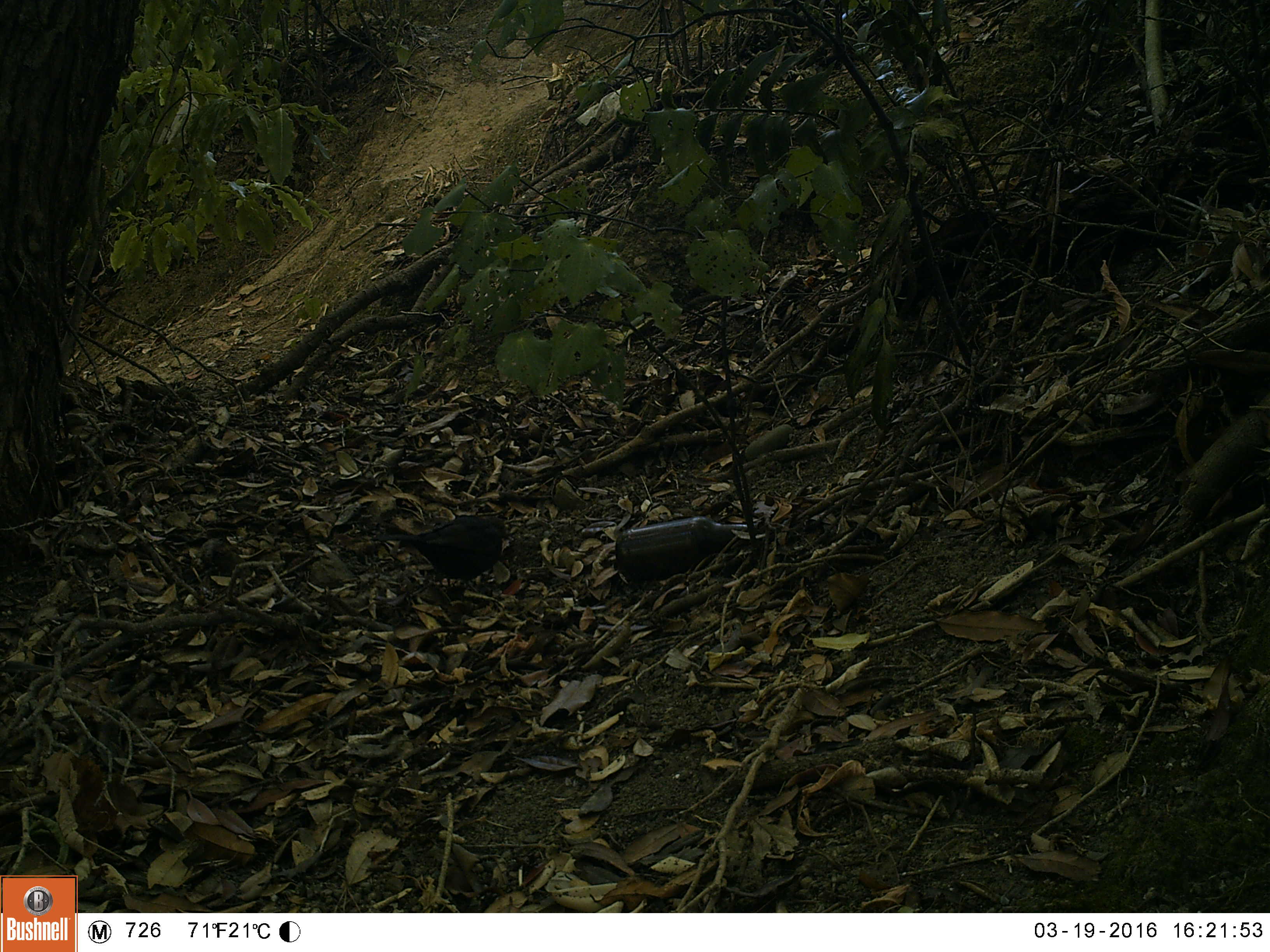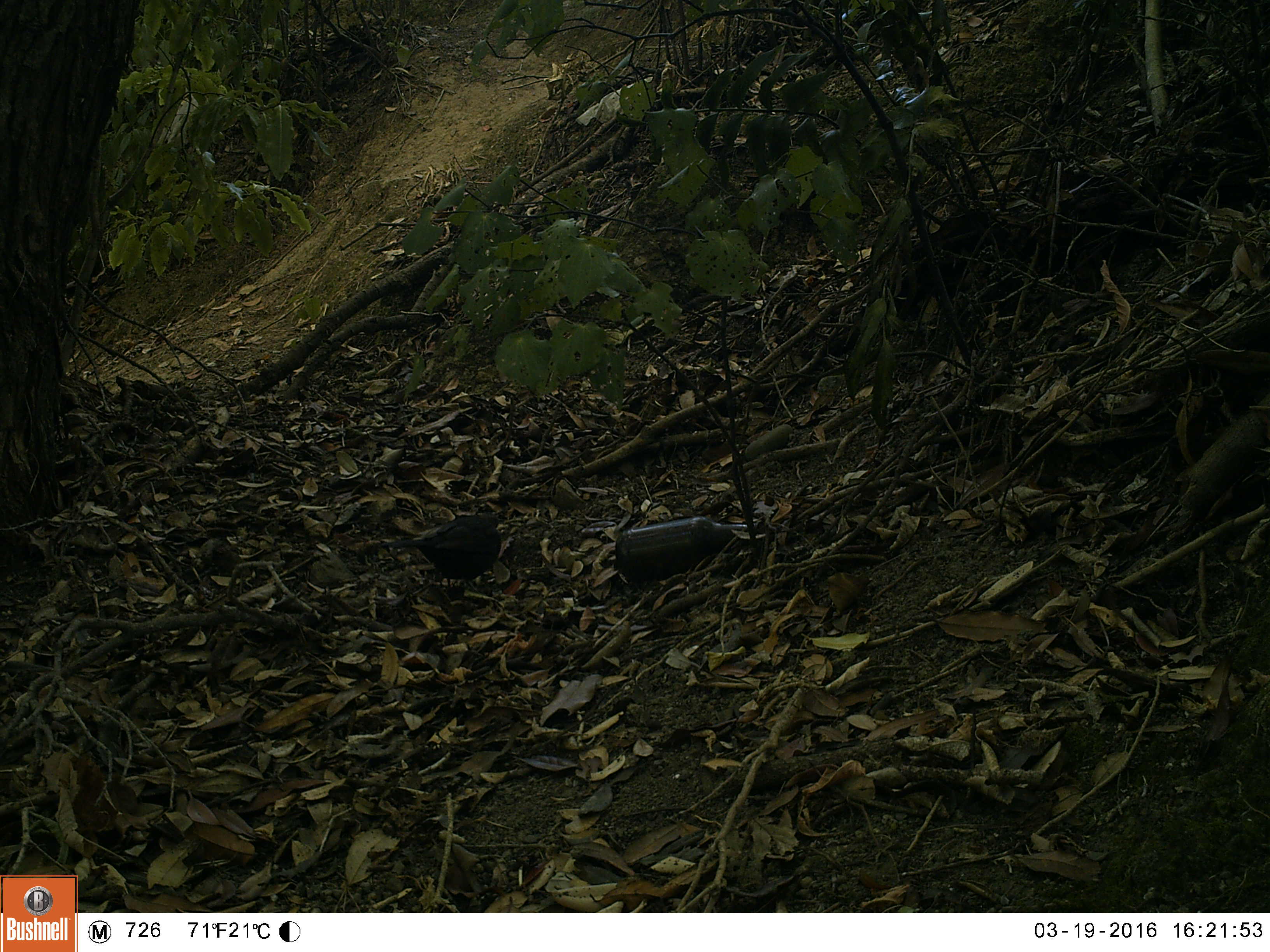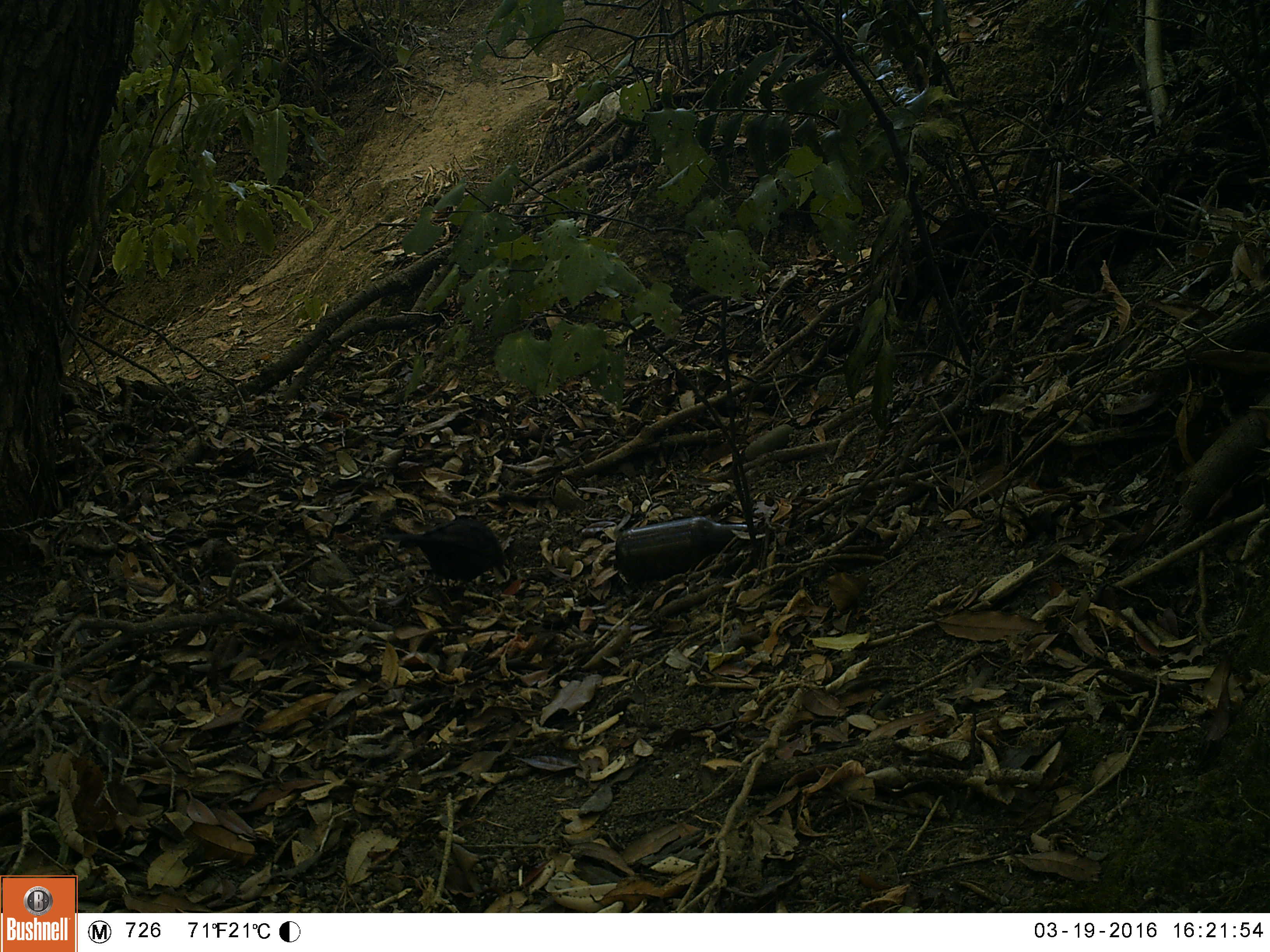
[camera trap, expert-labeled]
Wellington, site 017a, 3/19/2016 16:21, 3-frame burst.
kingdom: Animalia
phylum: Chordata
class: Aves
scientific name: Aves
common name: bird